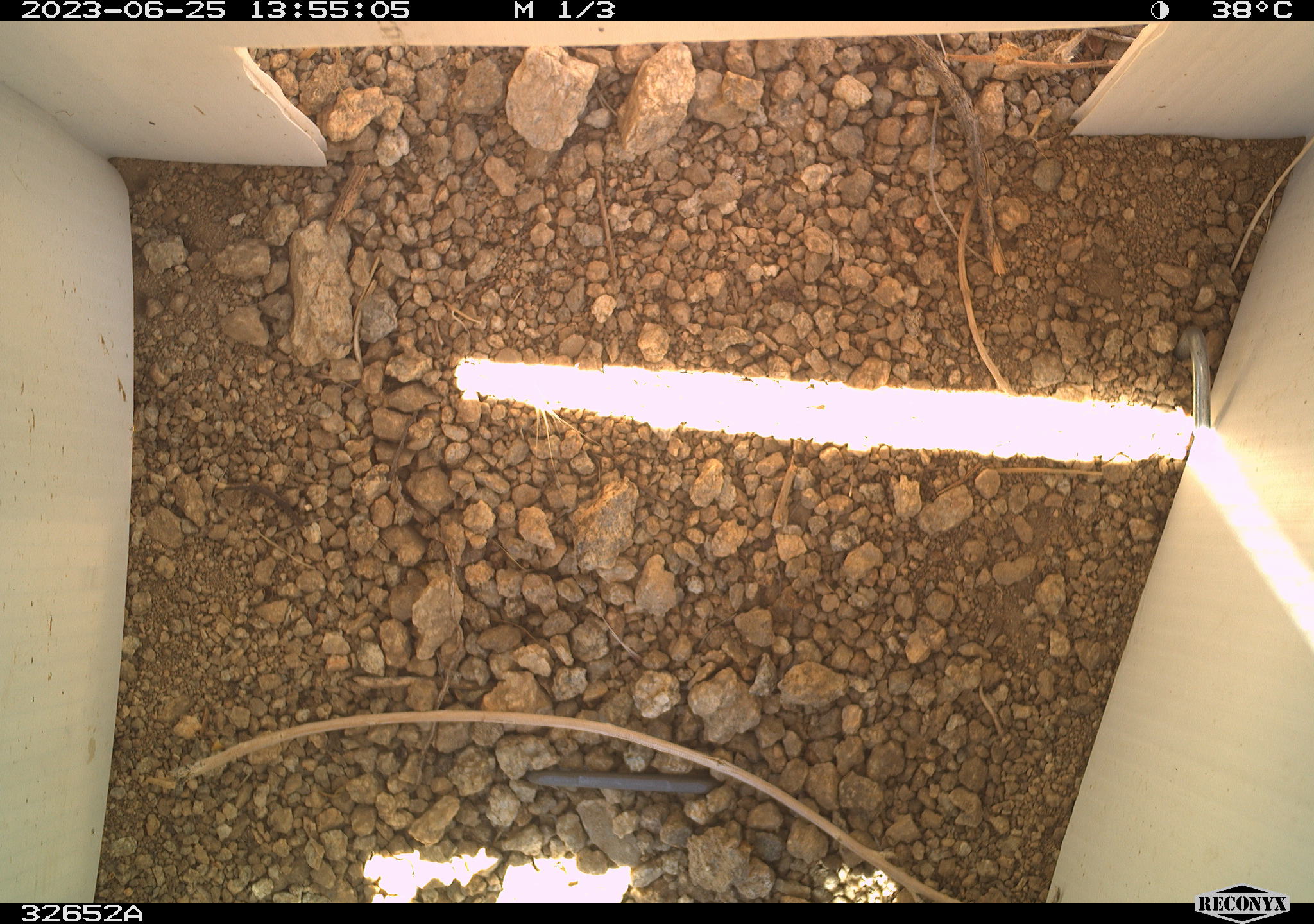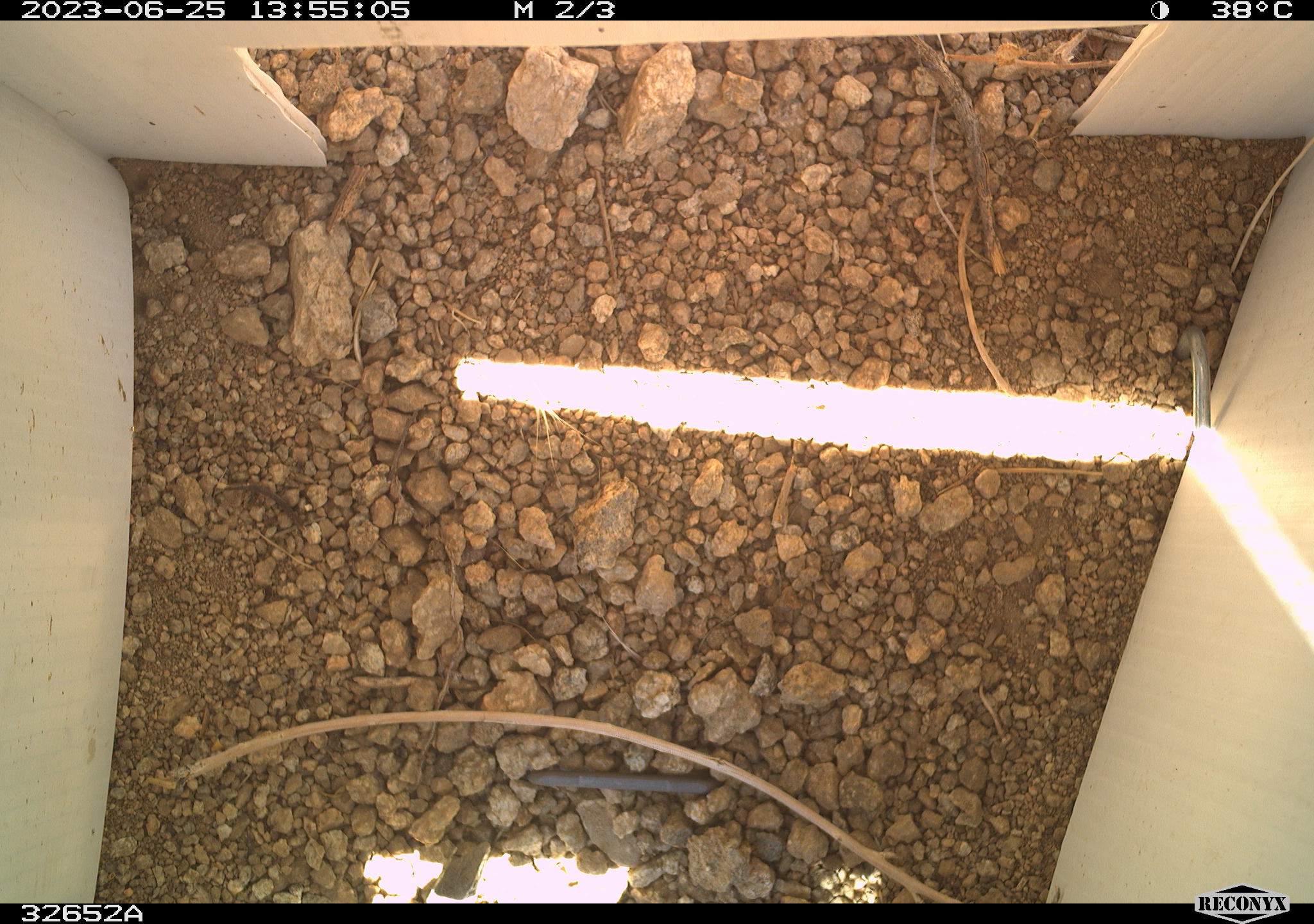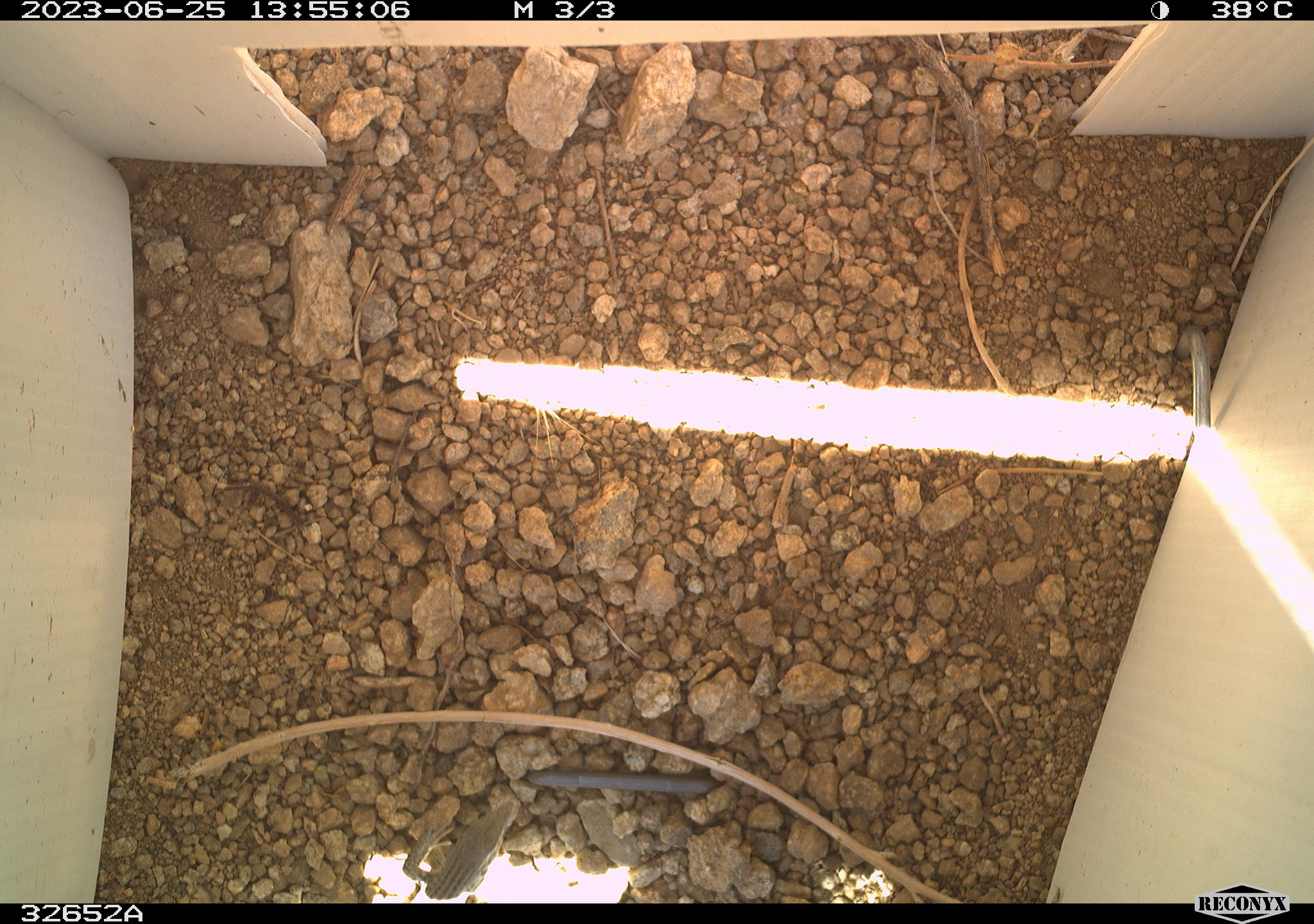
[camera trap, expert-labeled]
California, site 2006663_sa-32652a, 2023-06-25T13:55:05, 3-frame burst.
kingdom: Animalia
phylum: Chordata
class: Reptilia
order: Squamata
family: Teiidae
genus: Aspidoscelis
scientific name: Aspidoscelis tigris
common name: western whiptail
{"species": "western whiptail (Aspidoscelis tigris)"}